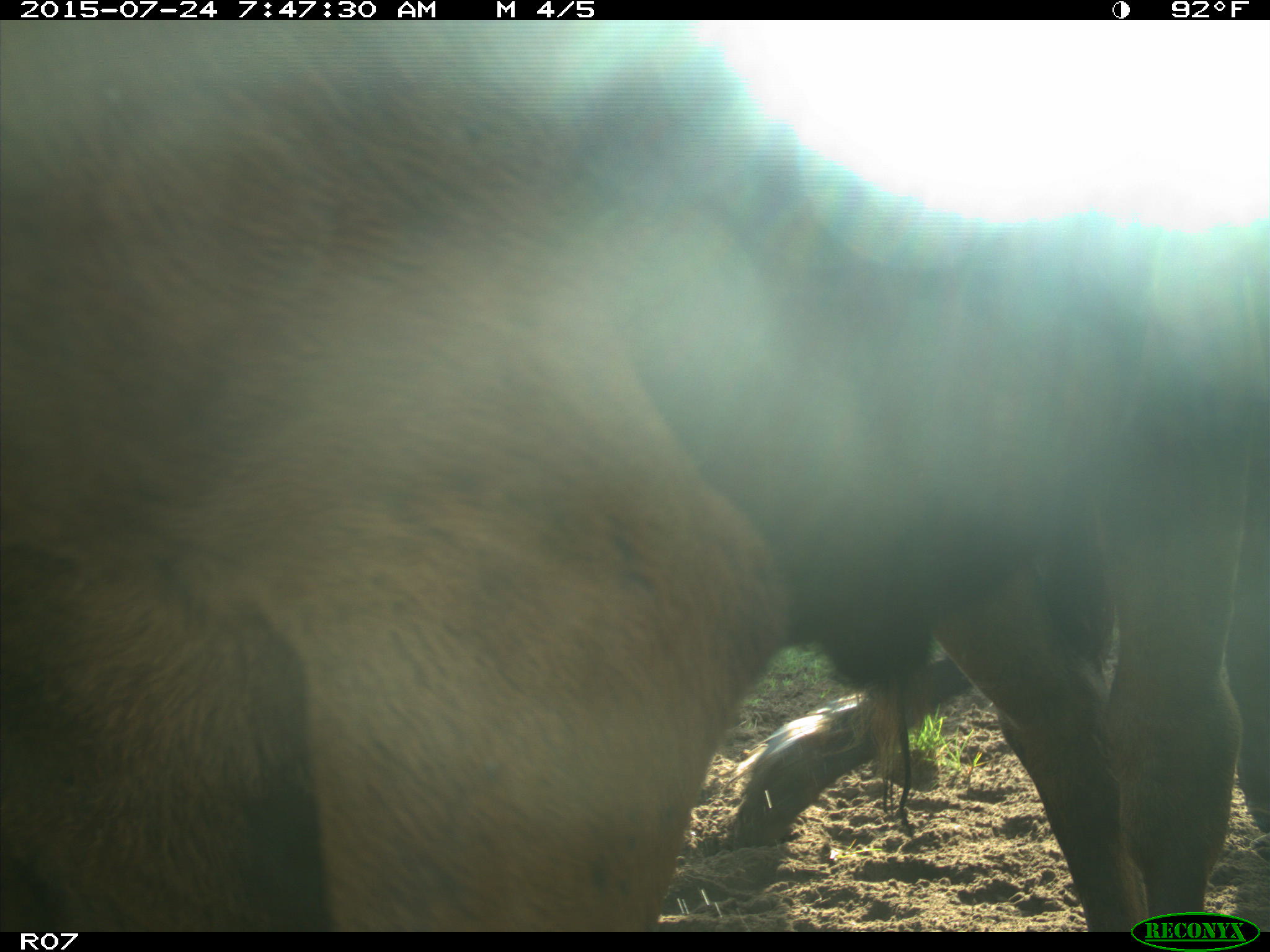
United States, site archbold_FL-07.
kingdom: Animalia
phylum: Chordata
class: Mammalia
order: Artiodactyla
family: Bovidae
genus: Bos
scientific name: Bos taurus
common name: domestic cow